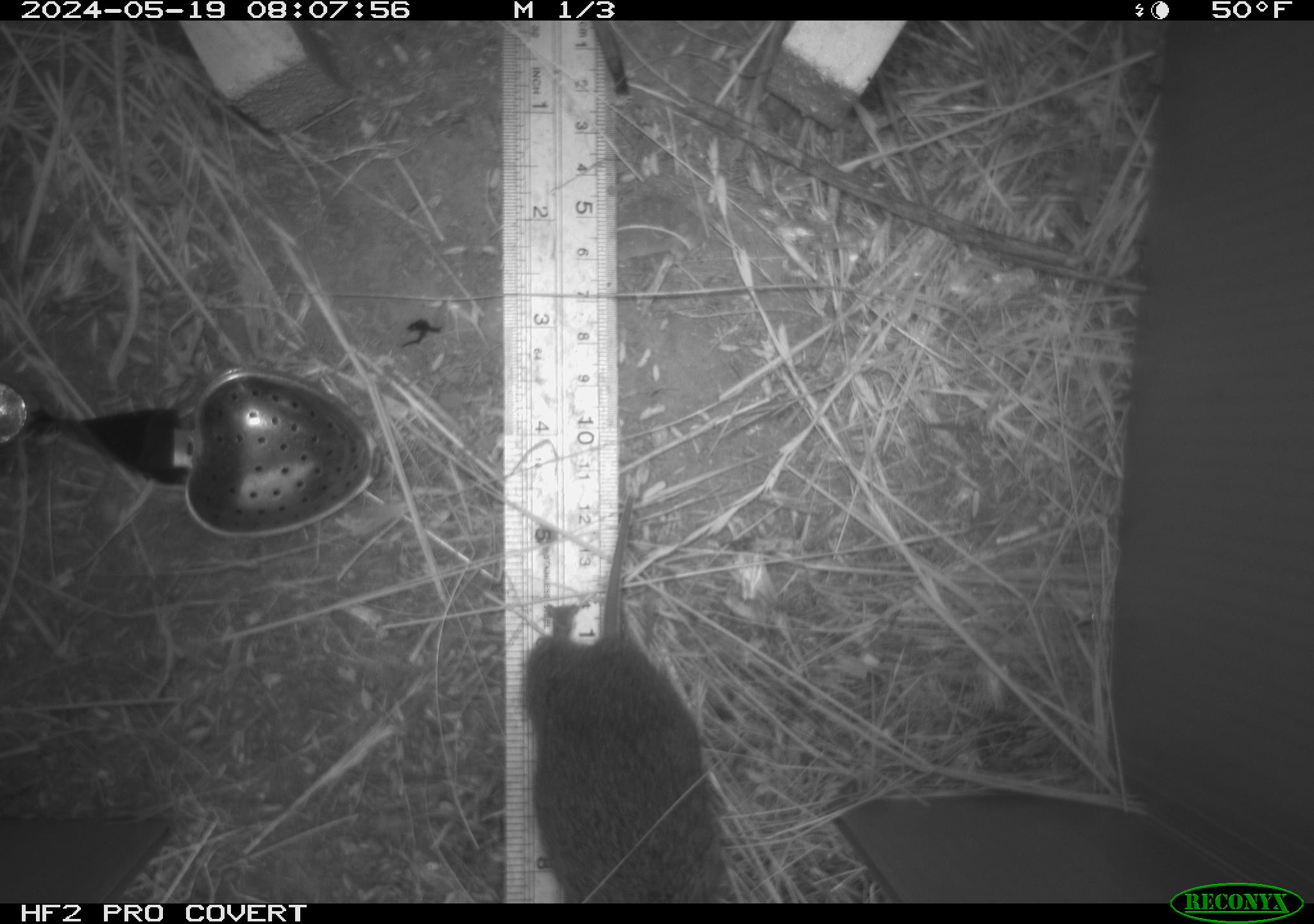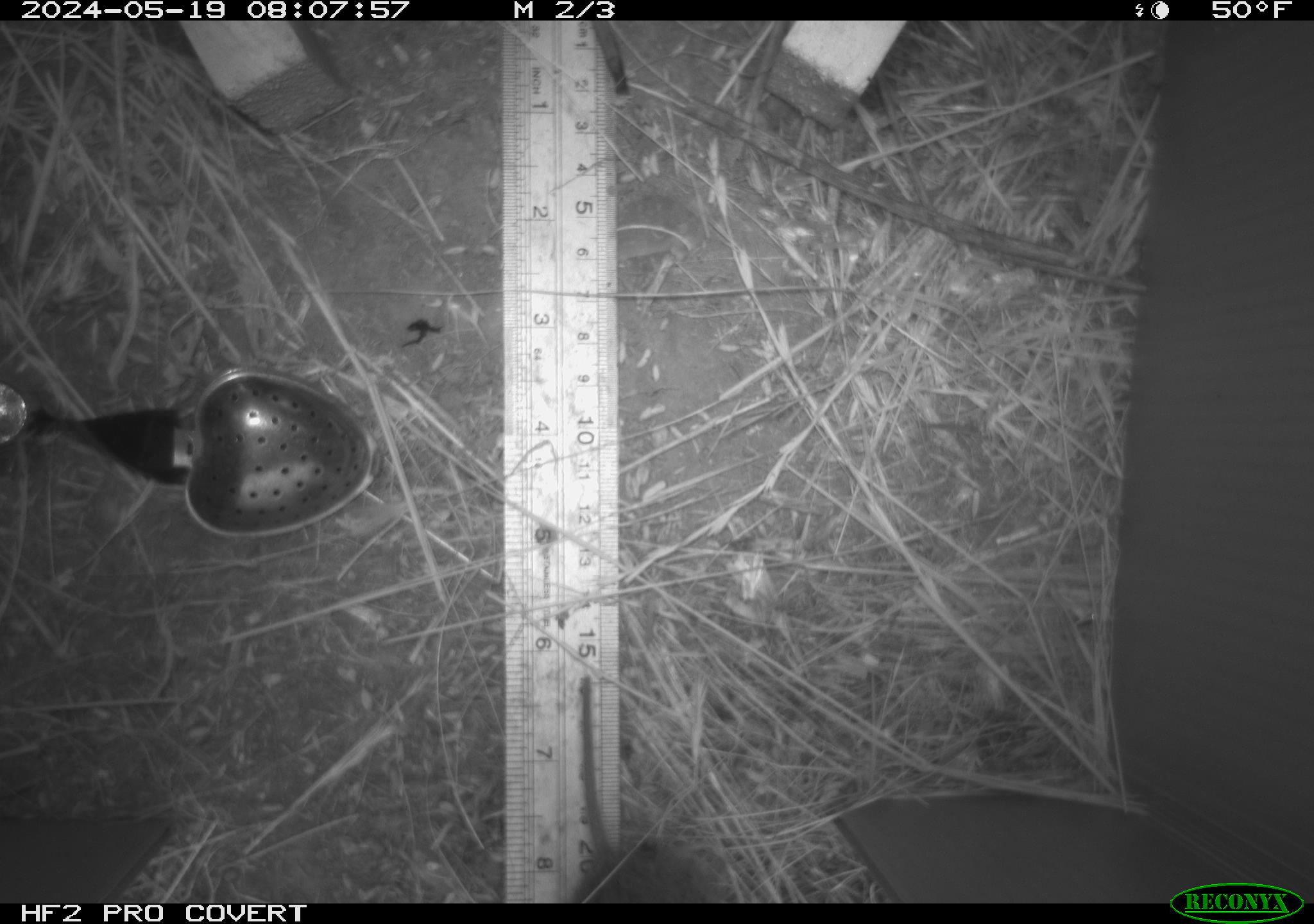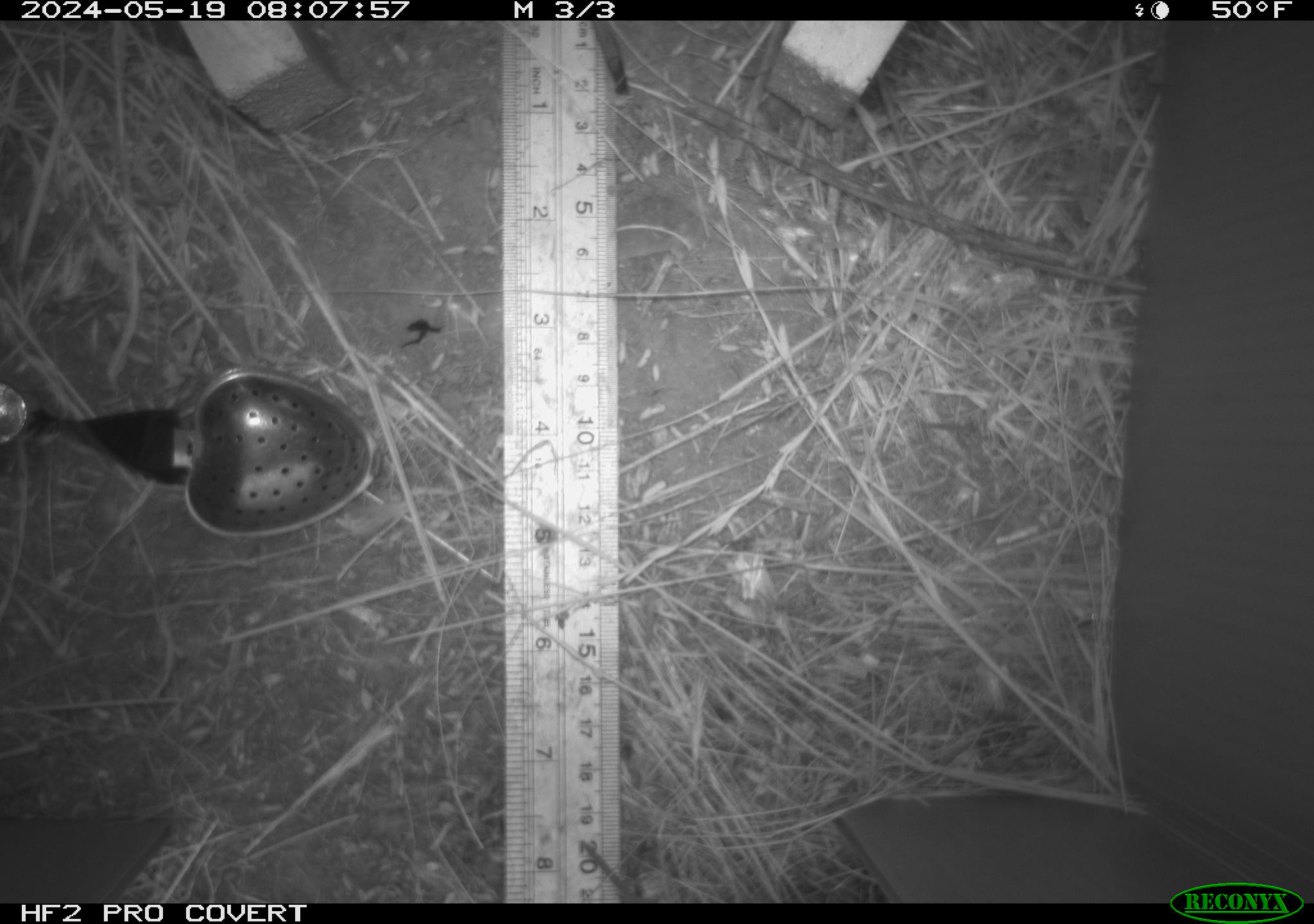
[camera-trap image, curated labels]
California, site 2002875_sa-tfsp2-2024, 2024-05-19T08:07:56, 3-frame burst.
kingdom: Animalia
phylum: Chordata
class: Mammalia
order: Rodentia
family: Cricetidae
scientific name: Arvicolinae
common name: voles, lemmings, and muskrats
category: arvicolinae subfamily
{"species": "arvicolinae subfamily (voles, lemmings, and muskrats) (Arvicolinae)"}